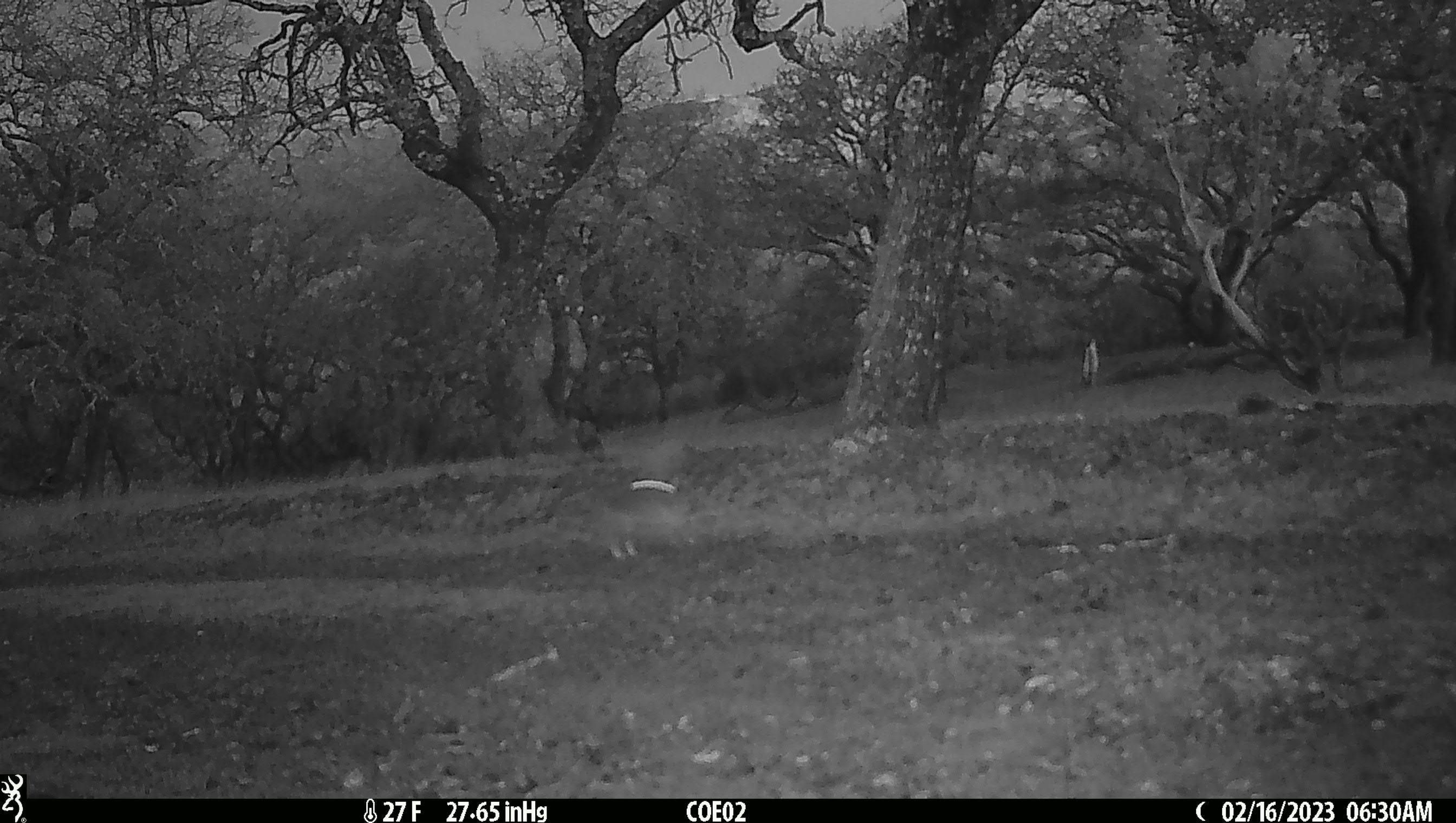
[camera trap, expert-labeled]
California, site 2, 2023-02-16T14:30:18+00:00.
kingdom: Animalia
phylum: Chordata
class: Mammalia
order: Lagomorpha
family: Leporidae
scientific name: Leporidae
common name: rabbit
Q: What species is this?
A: Rabbit (Leporidae).